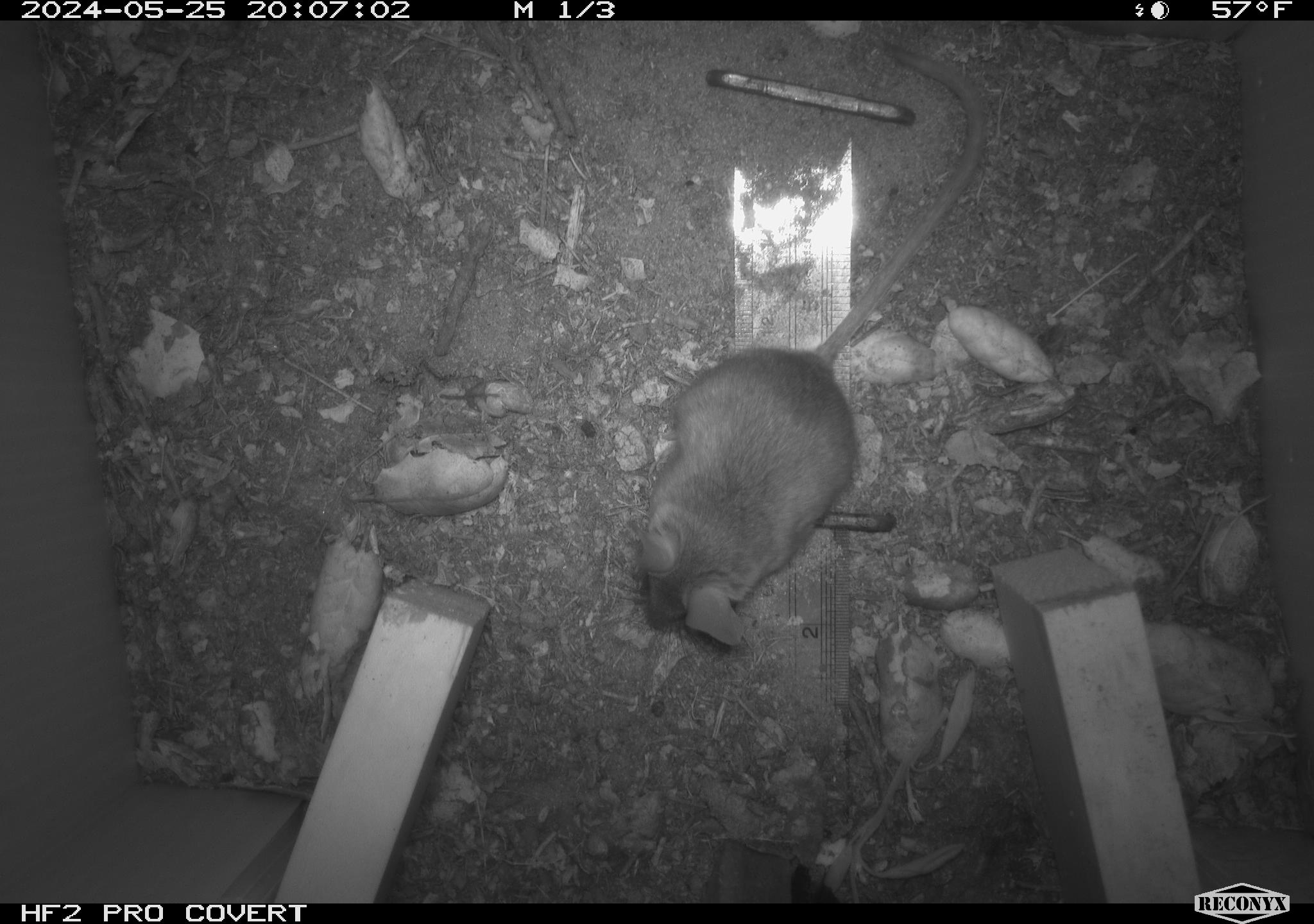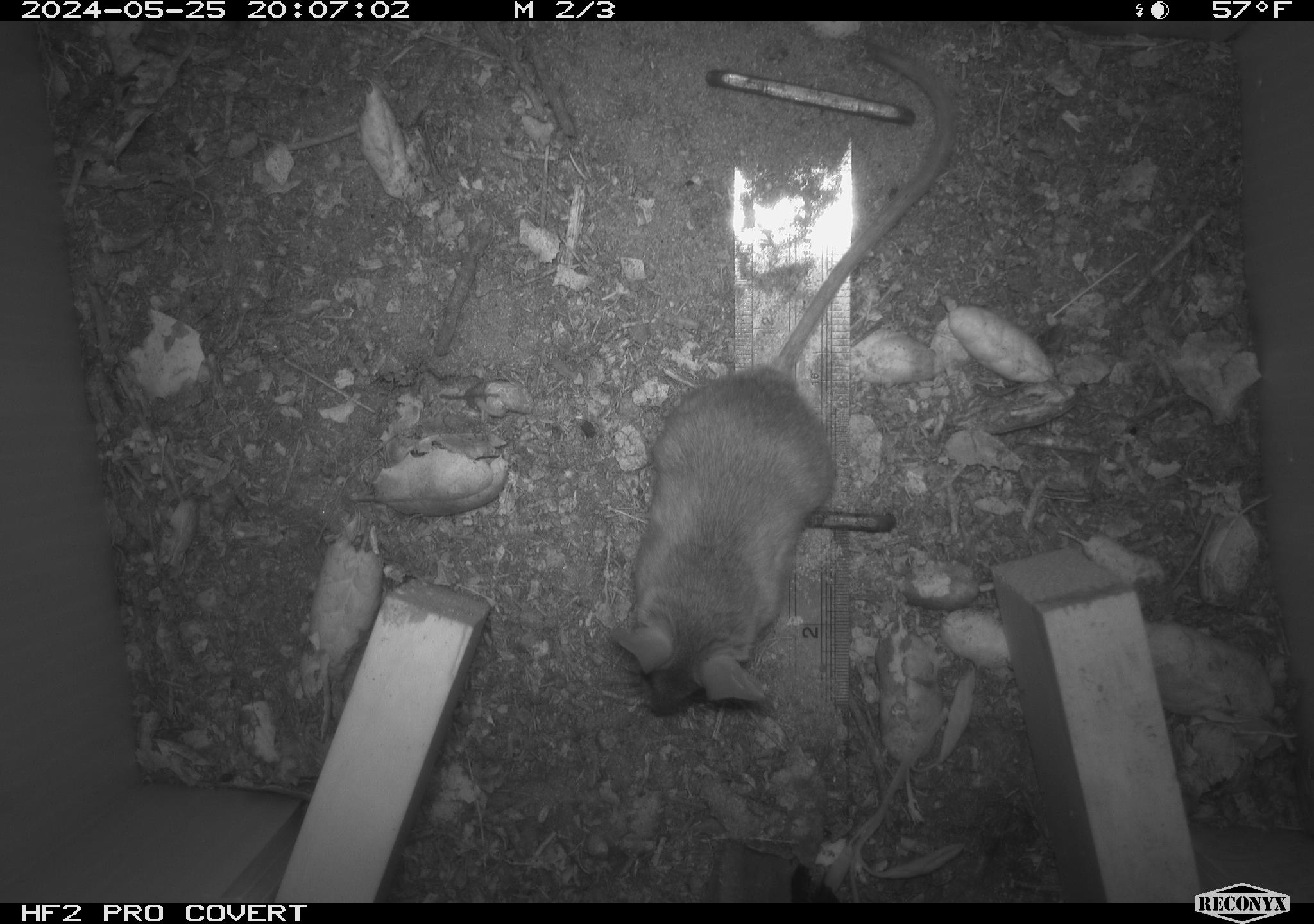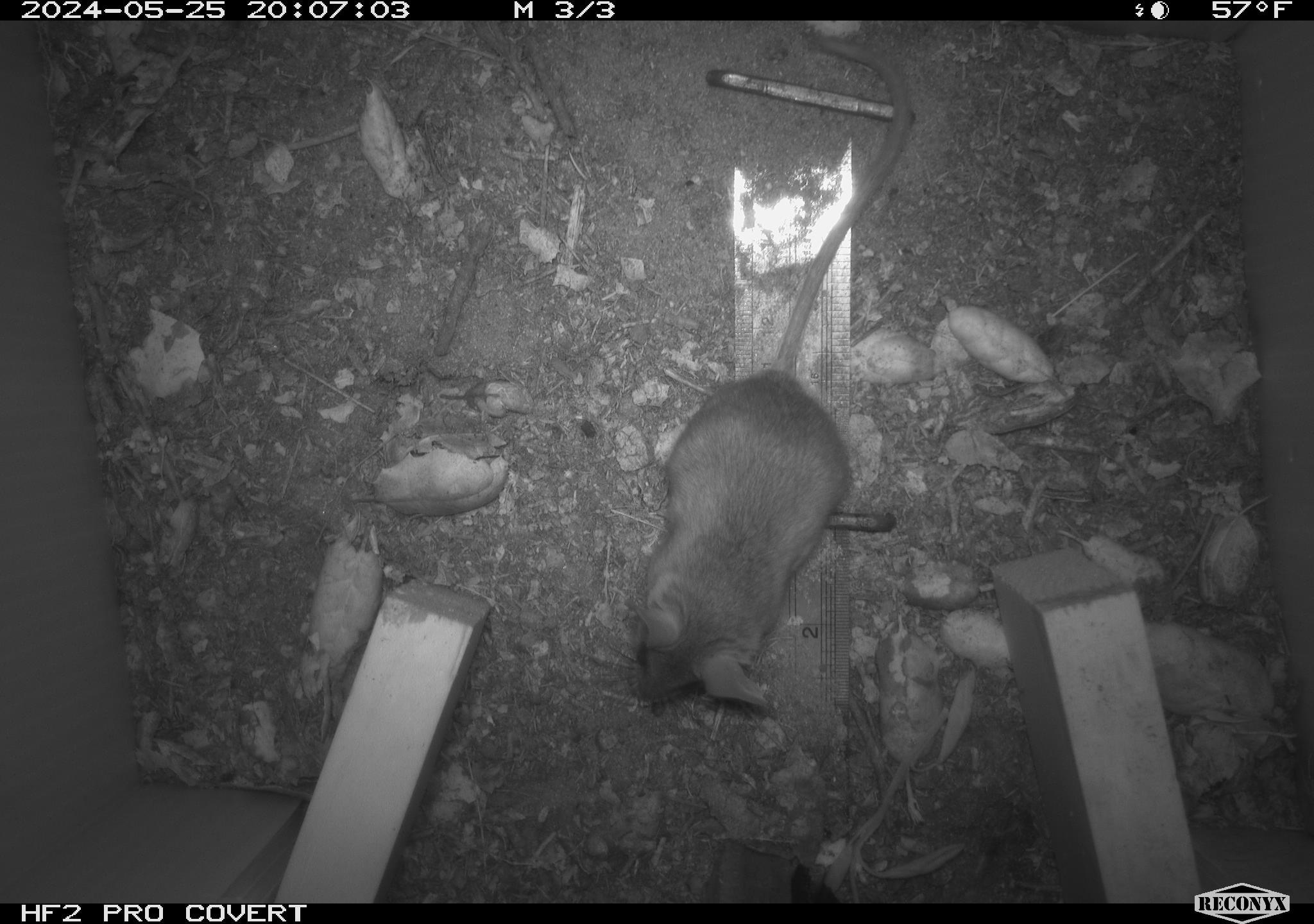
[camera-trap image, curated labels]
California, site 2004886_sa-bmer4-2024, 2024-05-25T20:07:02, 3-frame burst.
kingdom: Animalia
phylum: Chordata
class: Mammalia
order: Rodentia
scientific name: Rodentia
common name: mouse species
Mouse species (Rodentia).